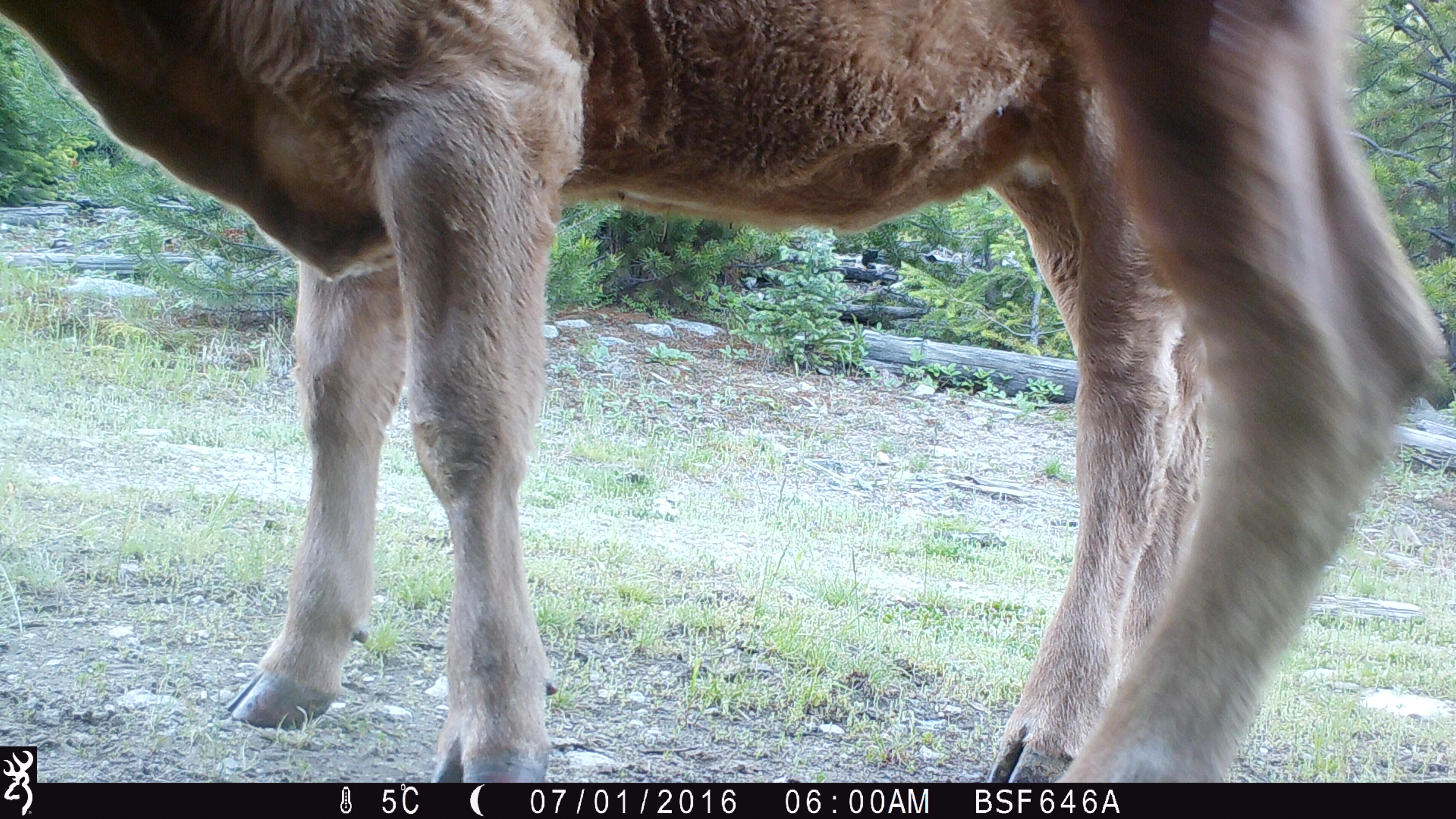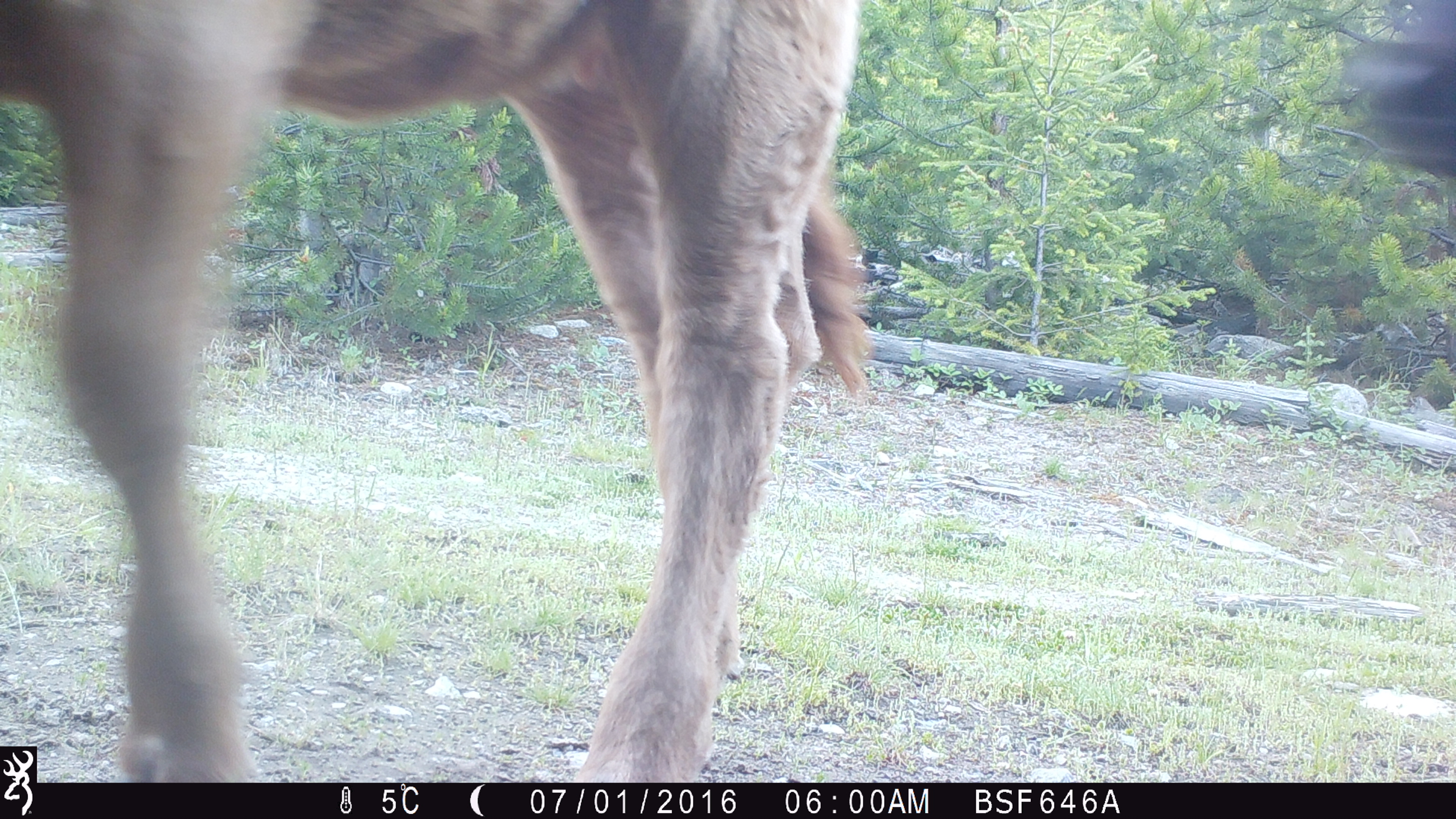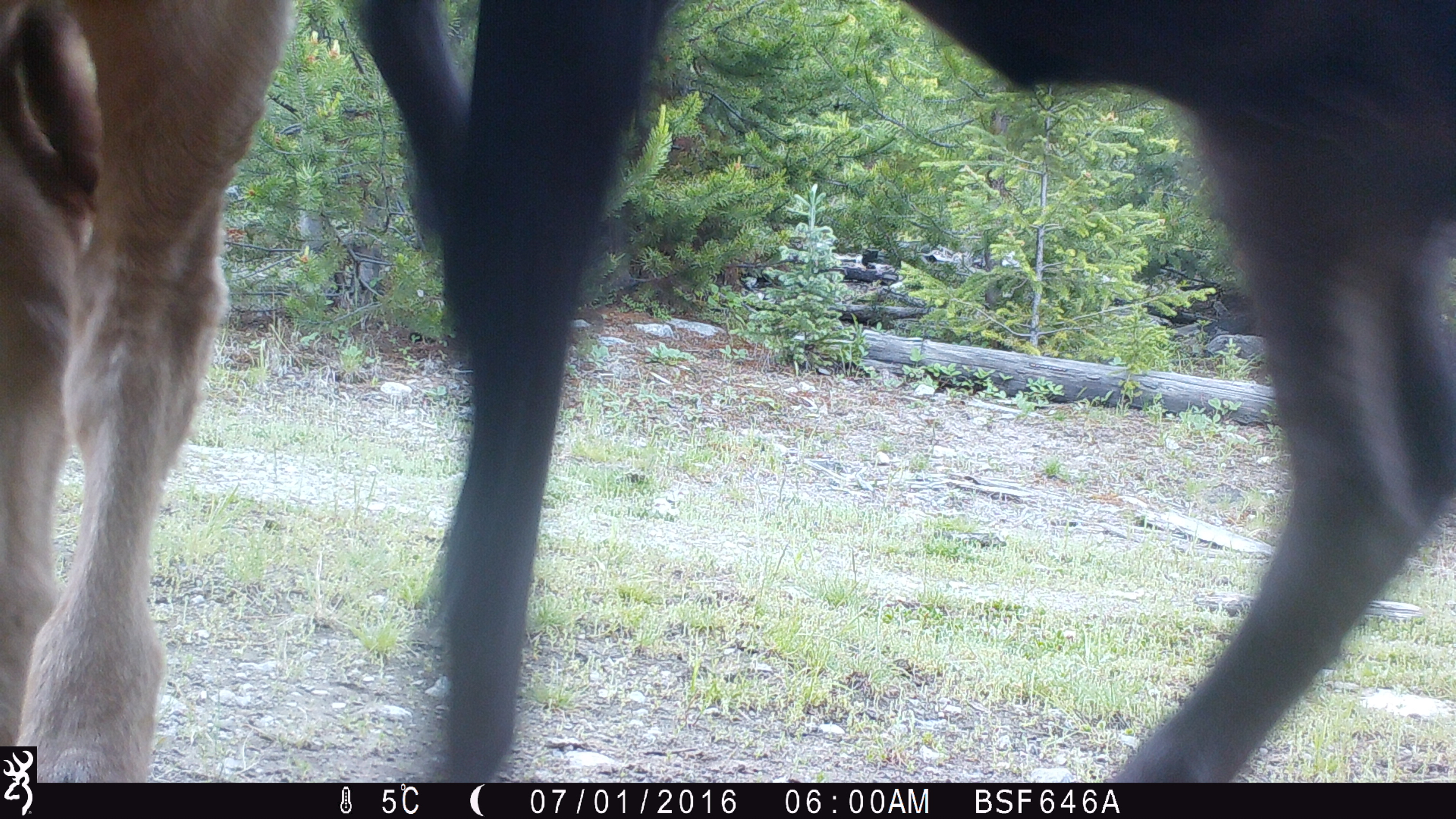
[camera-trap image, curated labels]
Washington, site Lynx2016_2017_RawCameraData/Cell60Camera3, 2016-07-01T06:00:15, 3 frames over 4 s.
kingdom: Animalia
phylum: Chordata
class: Mammalia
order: Artiodactyla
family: Bovidae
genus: Bos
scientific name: Bos taurus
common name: domestic cattle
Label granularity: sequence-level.